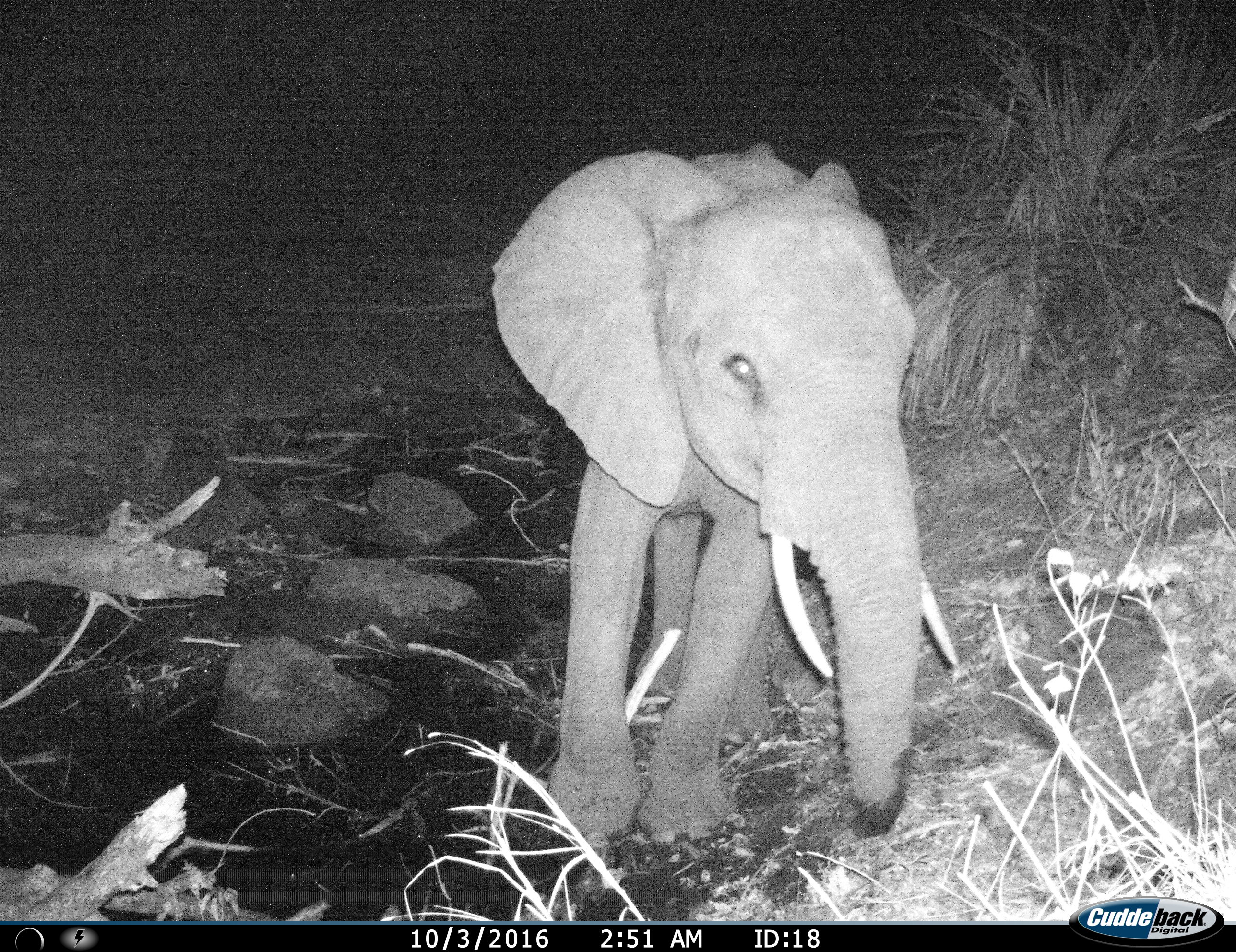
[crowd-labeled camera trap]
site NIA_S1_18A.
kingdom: Animalia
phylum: Chordata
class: Mammalia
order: Proboscidea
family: Elephantidae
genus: Loxodonta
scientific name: Loxodonta africana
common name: african bush elephant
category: elephant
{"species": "elephant (african bush elephant) (Loxodonta africana)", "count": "1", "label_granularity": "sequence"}